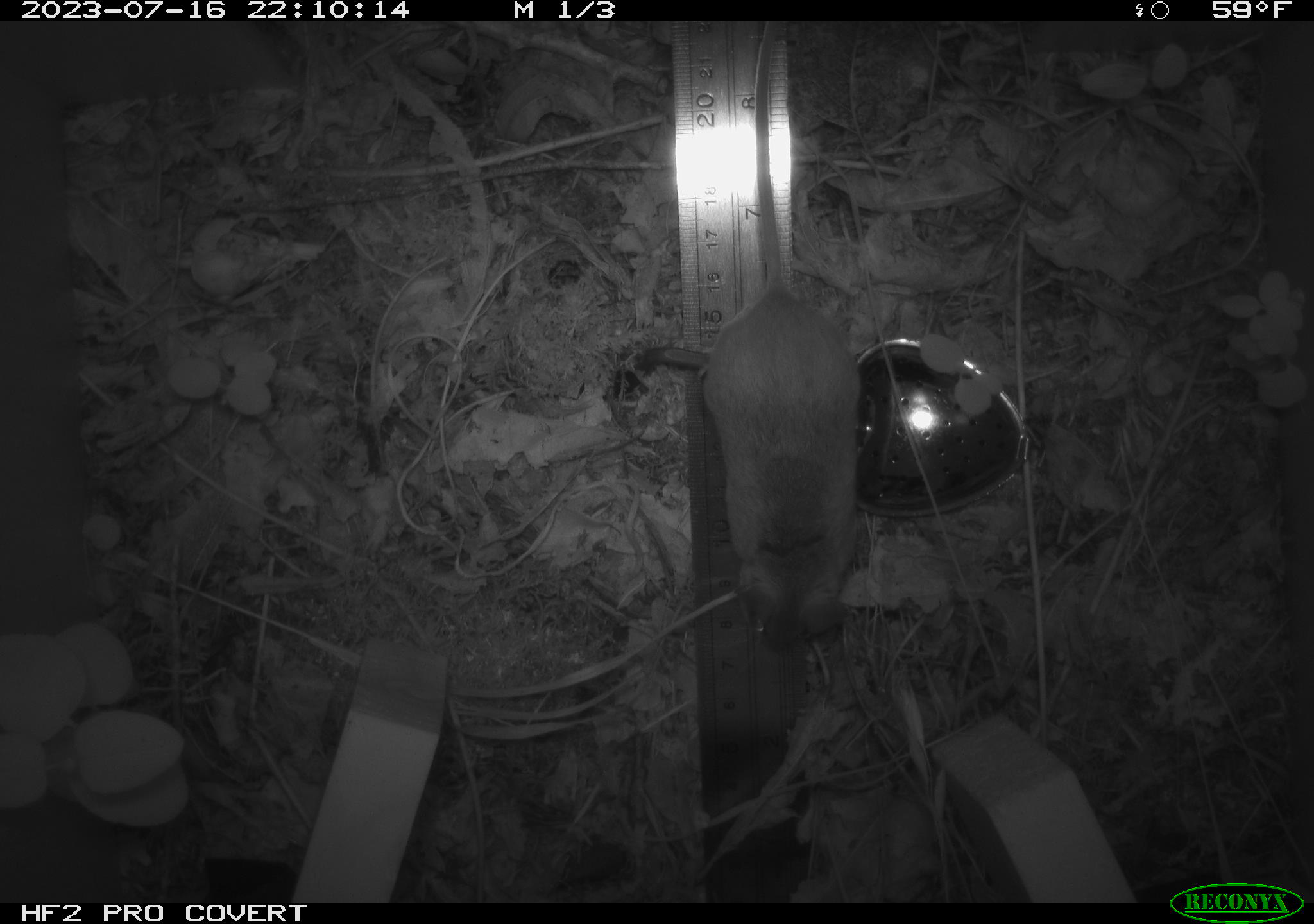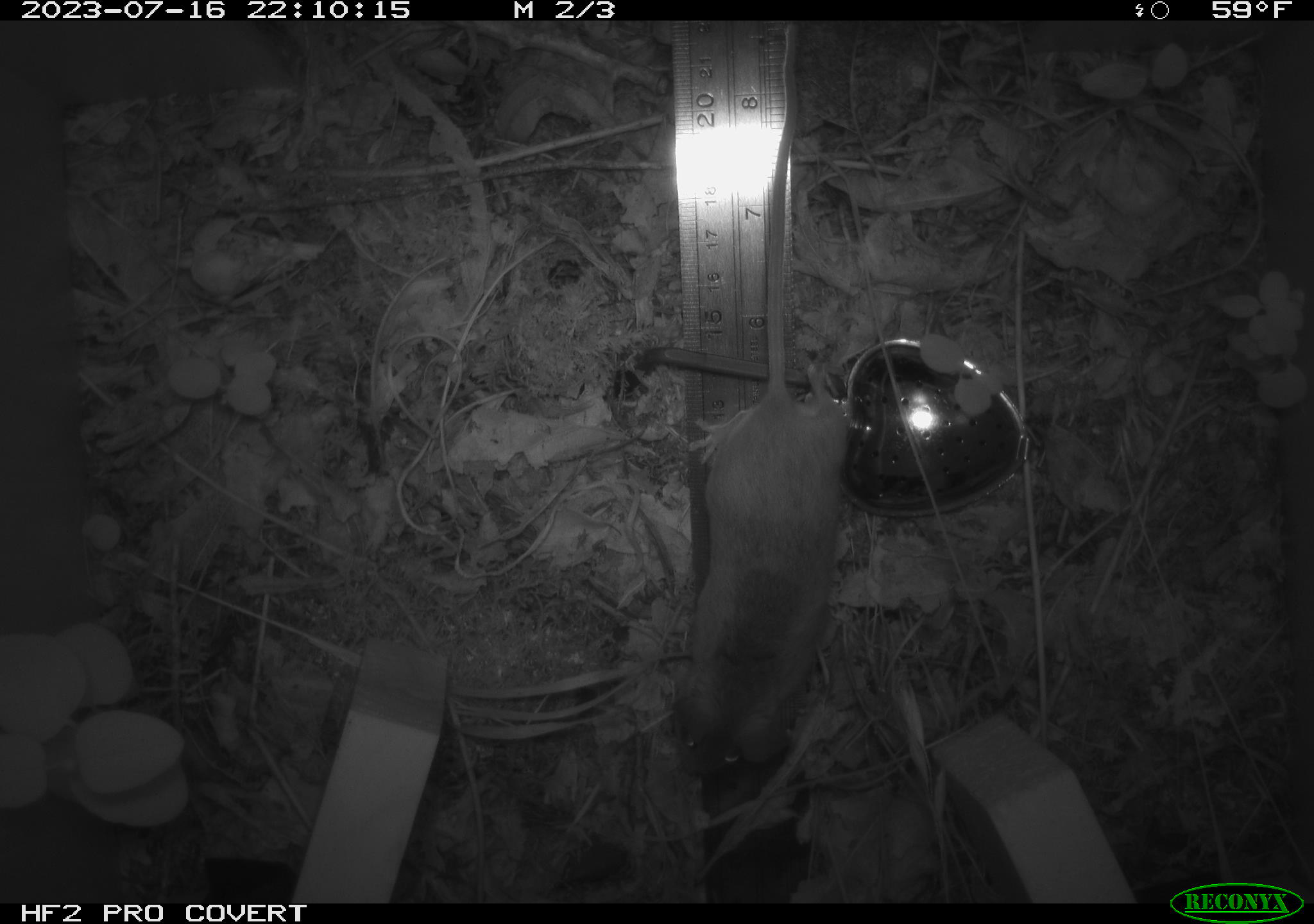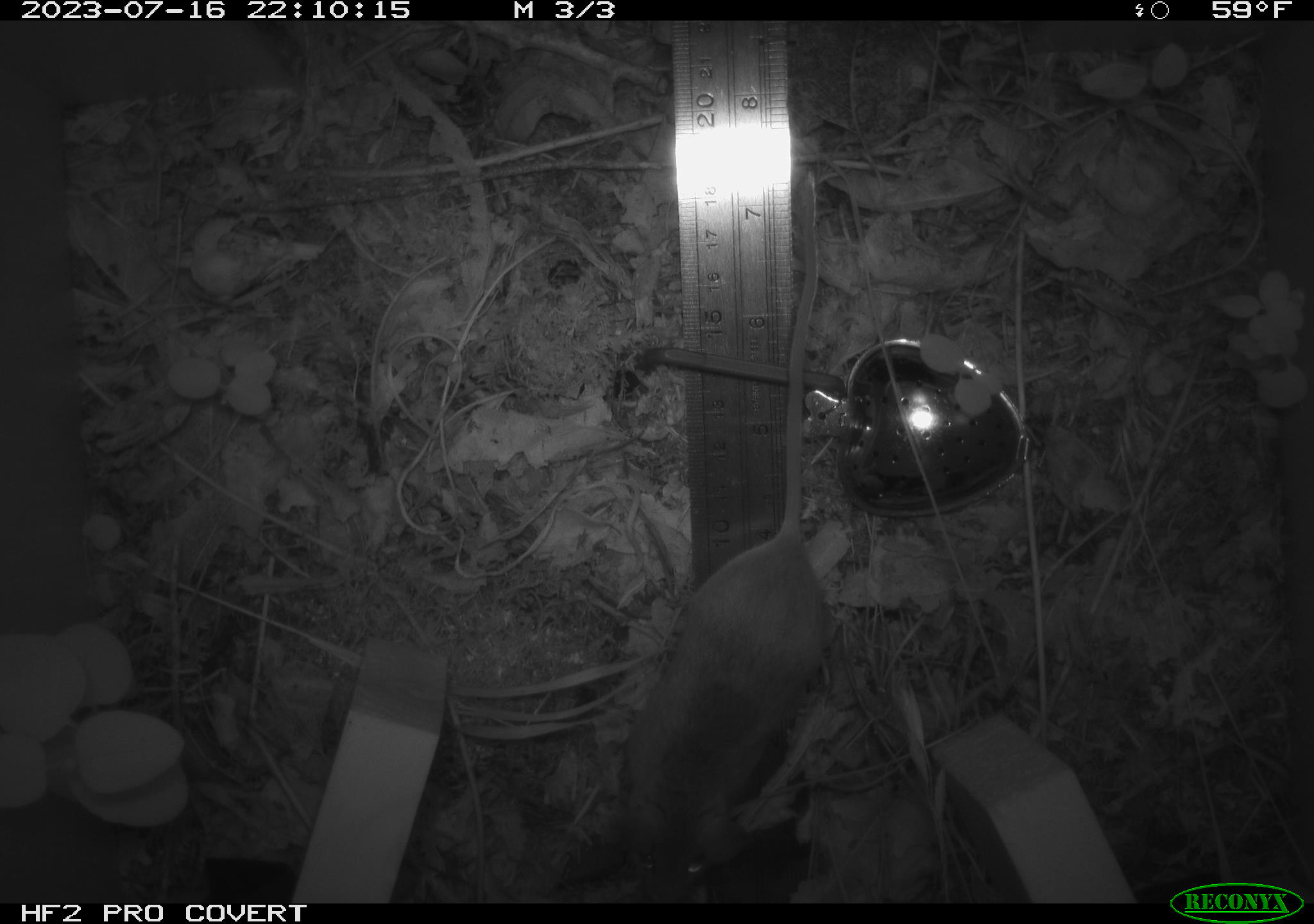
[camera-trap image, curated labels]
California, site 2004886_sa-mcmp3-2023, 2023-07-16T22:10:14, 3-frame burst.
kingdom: Animalia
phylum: Chordata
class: Mammalia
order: Rodentia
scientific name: Rodentia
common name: mouse species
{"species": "mouse species (Rodentia)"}